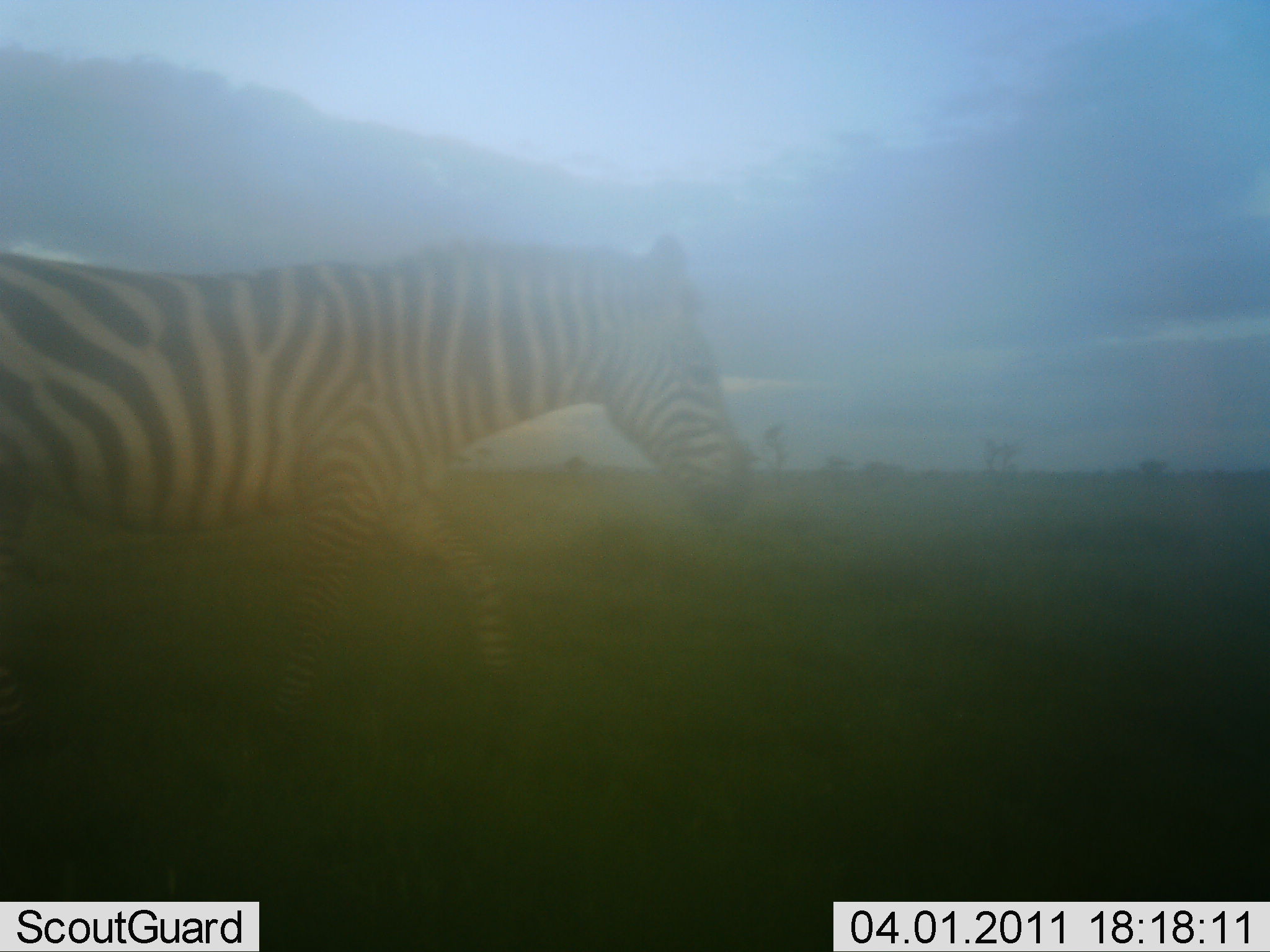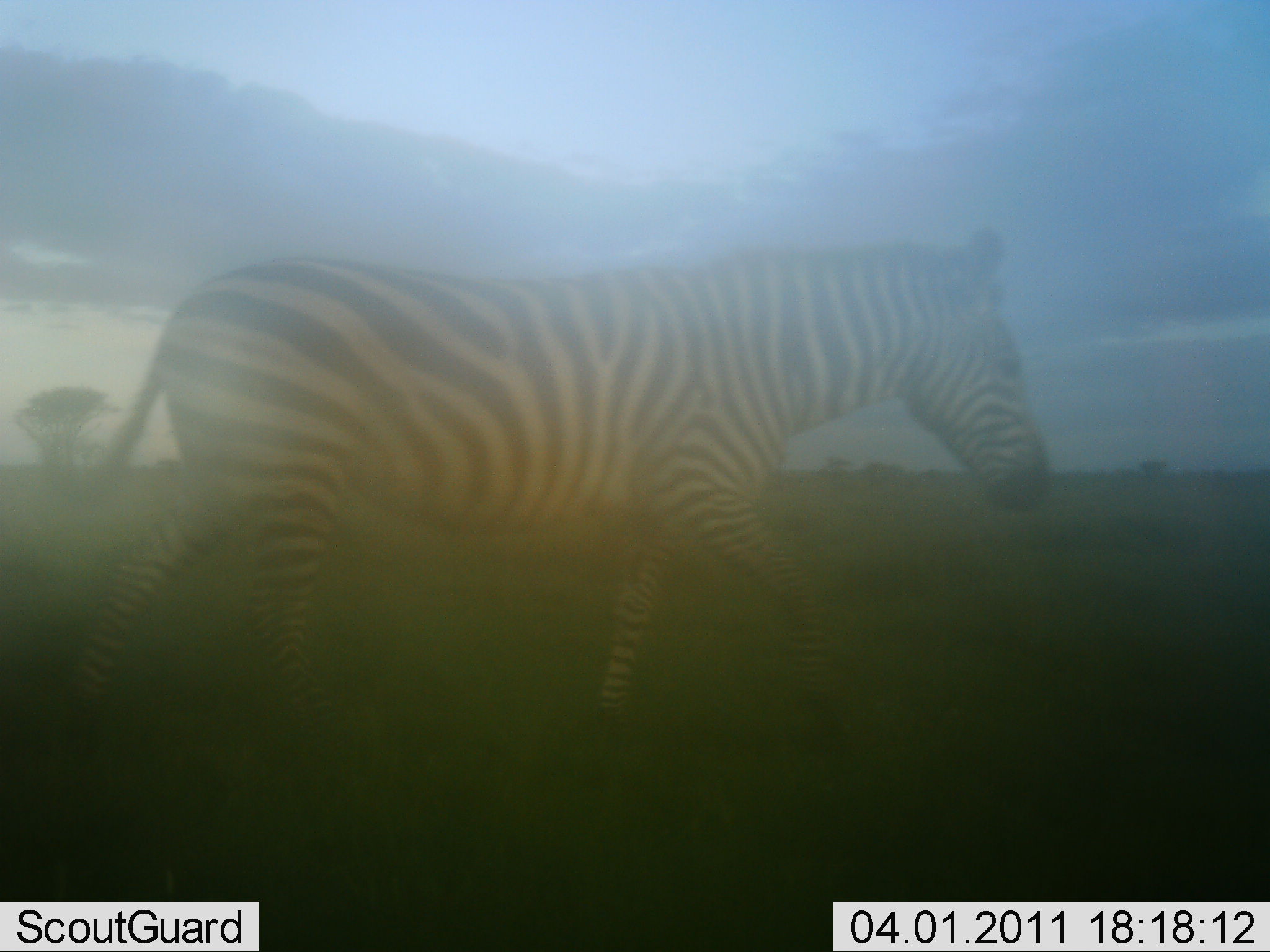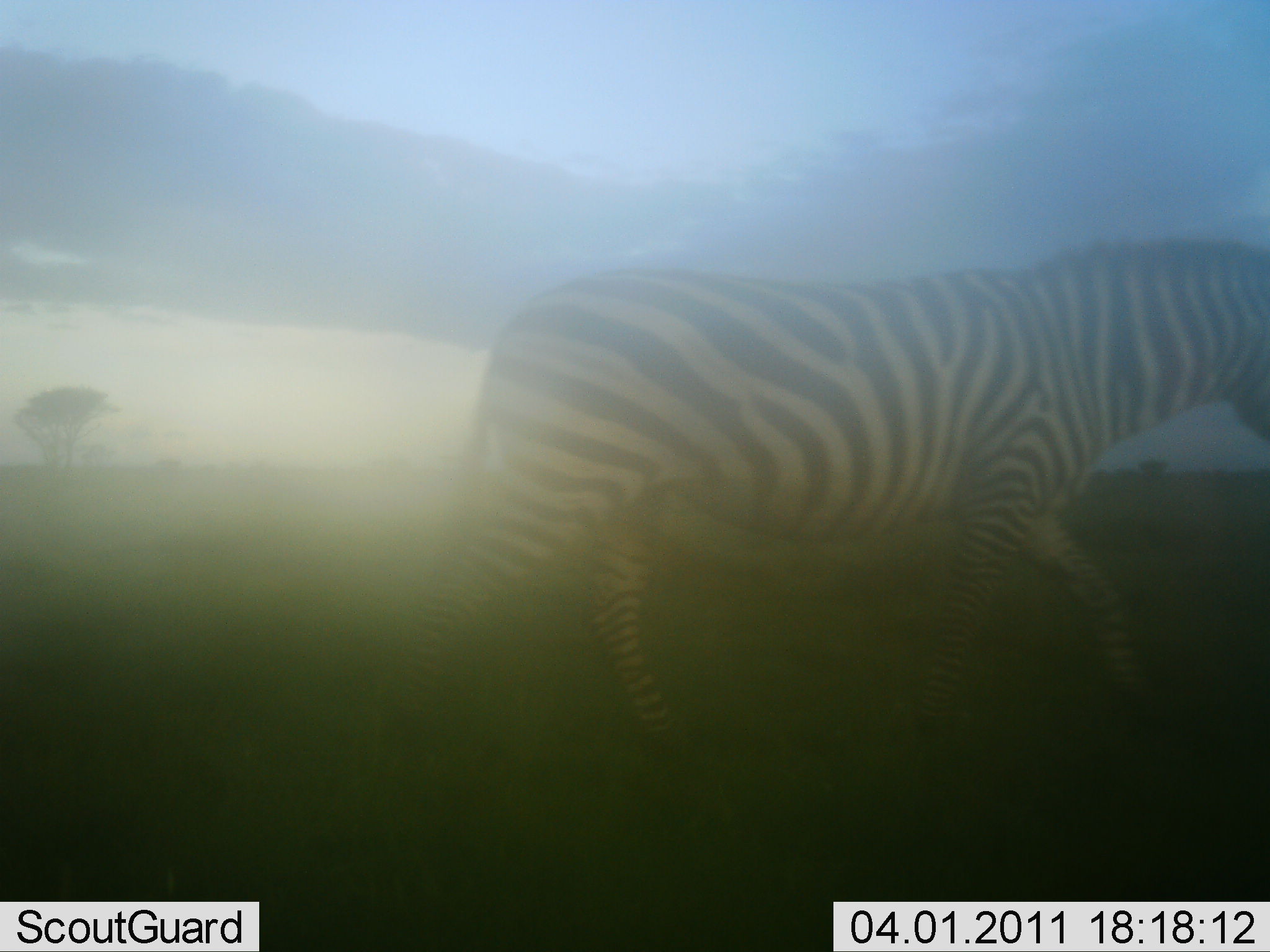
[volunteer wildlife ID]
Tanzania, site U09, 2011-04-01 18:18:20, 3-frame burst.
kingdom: Animalia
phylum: Chordata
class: Mammalia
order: Perissodactyla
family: Equidae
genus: Equus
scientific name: Equus quagga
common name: plains zebra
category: zebra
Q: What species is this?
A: Zebra (plains zebra) (Equus quagga).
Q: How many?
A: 1.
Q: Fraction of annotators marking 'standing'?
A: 8%.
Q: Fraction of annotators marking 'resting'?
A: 0%.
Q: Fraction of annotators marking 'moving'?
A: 100%.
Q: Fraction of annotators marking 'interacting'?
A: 0%.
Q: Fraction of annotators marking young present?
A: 0%.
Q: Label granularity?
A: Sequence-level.